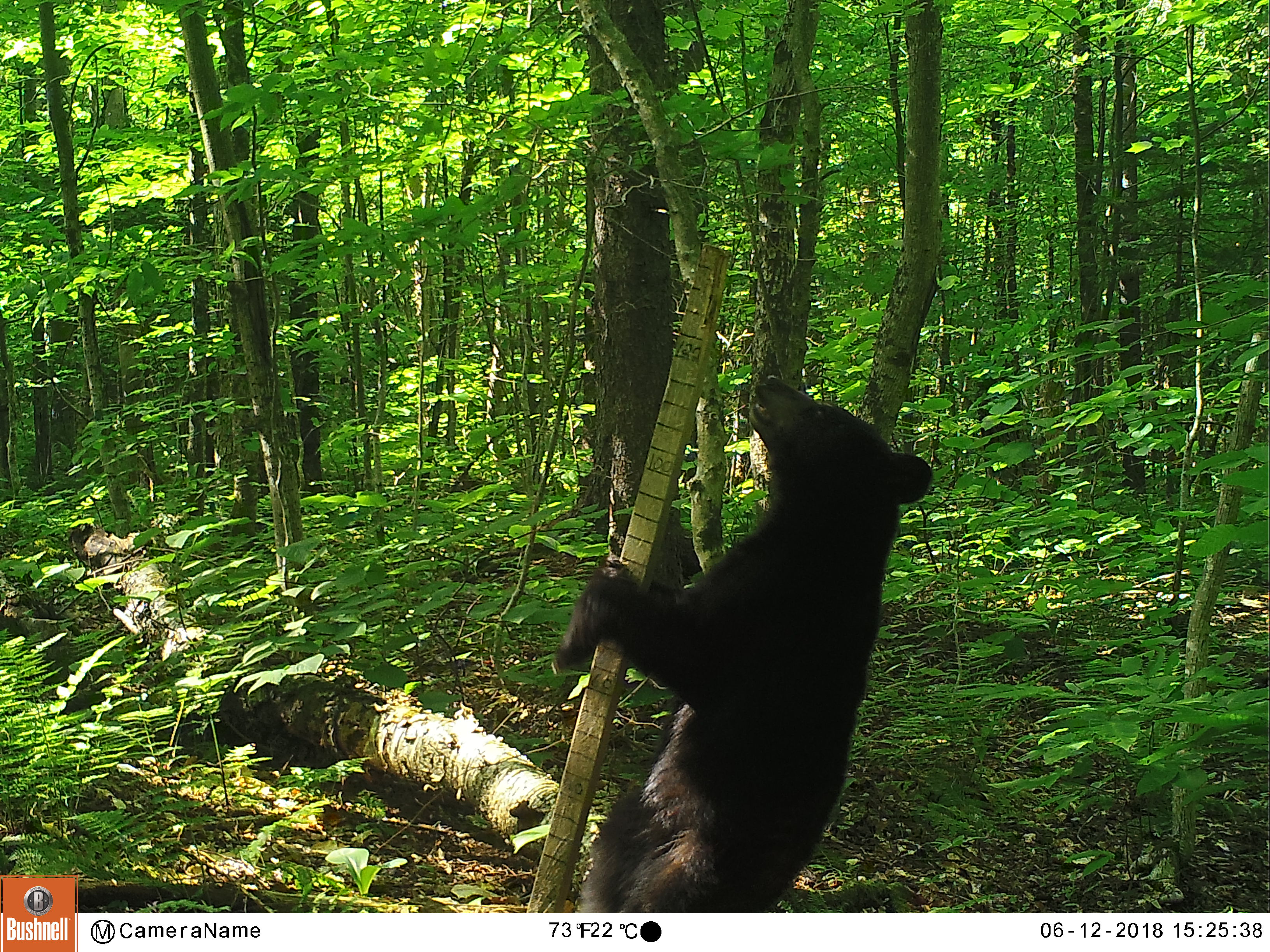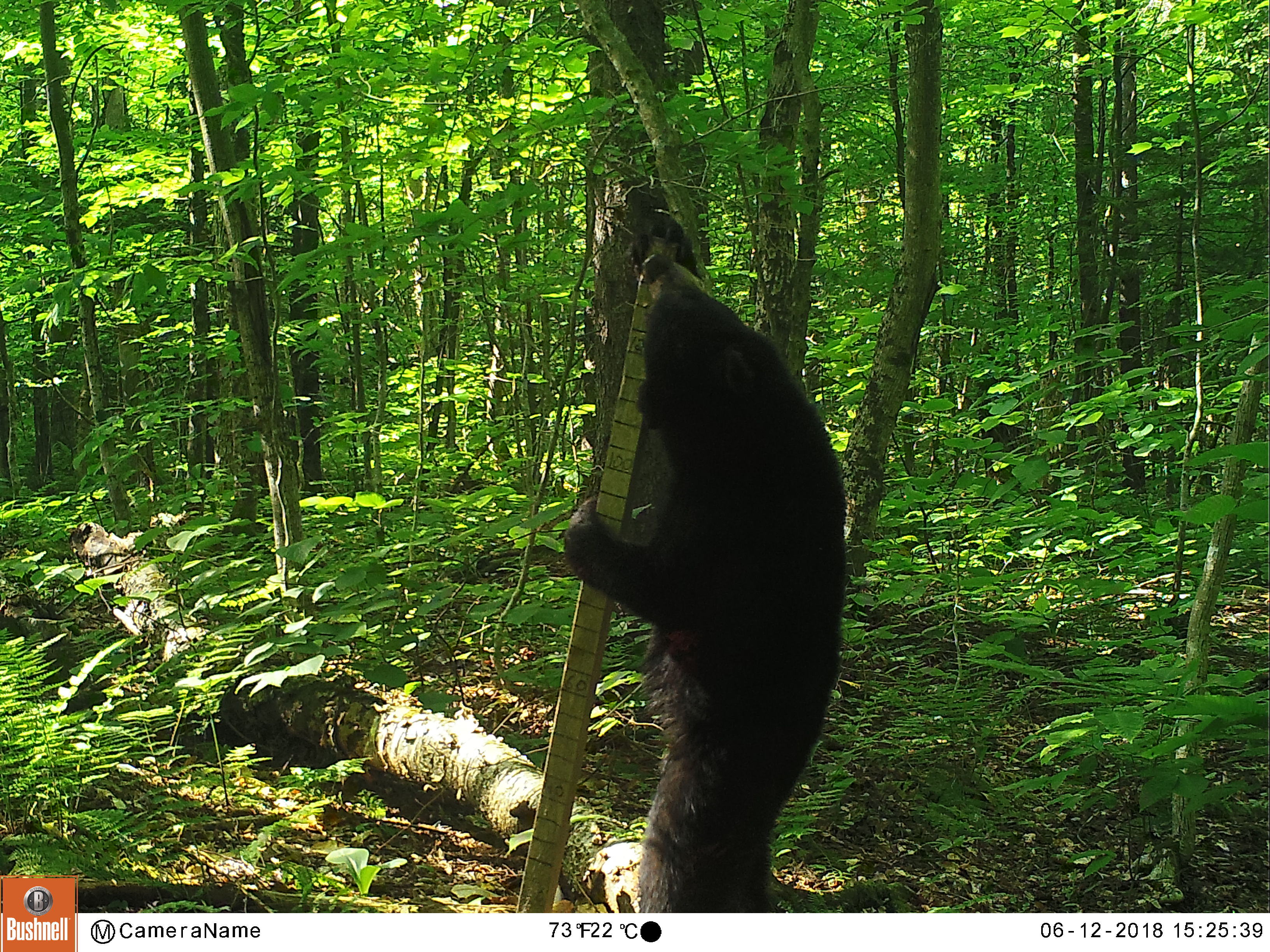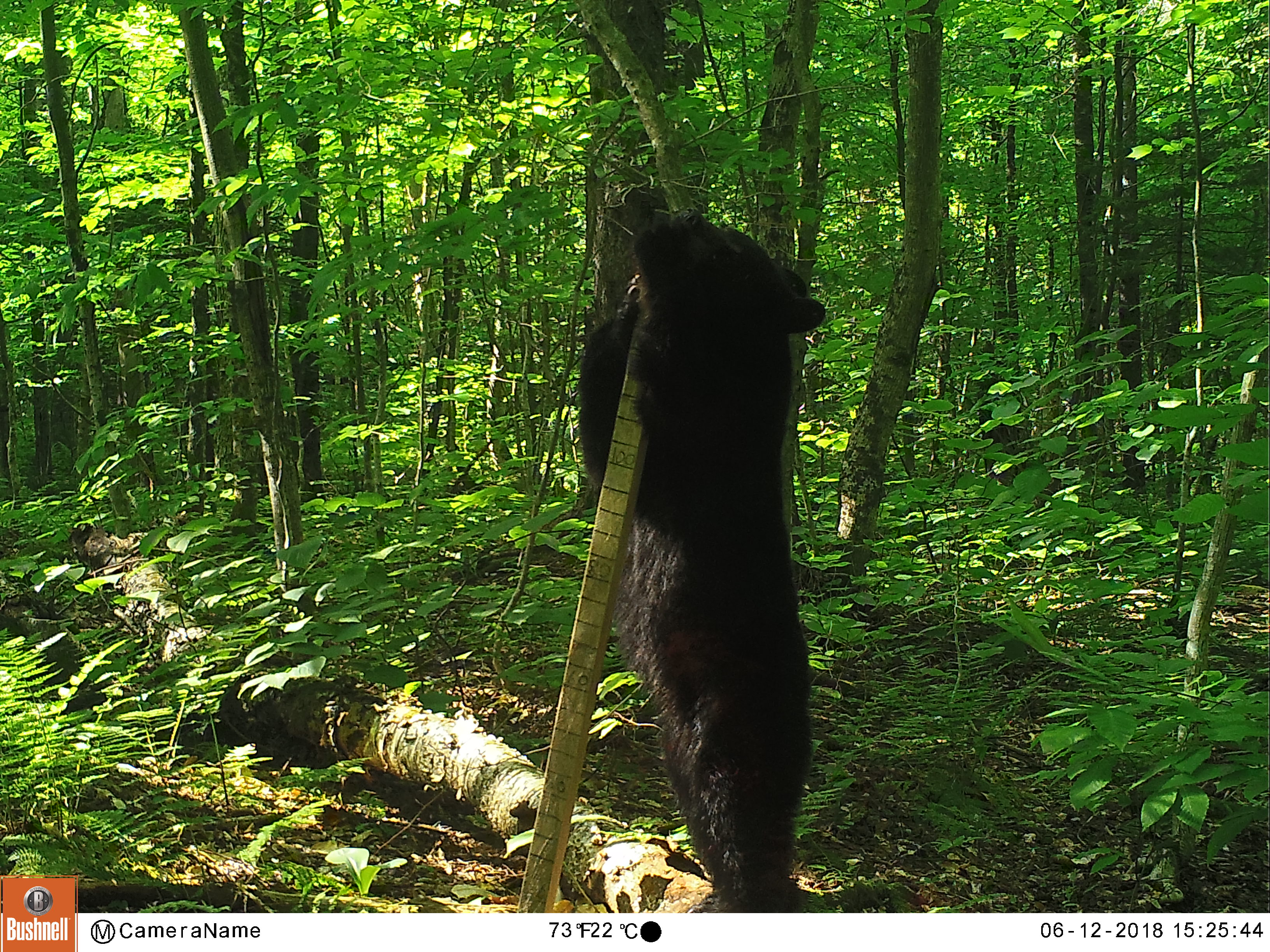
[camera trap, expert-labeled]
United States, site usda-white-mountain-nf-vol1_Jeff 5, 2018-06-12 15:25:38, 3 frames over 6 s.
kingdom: Animalia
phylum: Chordata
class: Mammalia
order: Carnivora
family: Ursidae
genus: Ursus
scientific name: Ursus americanus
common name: black bear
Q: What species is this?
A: Black bear (Ursus americanus).